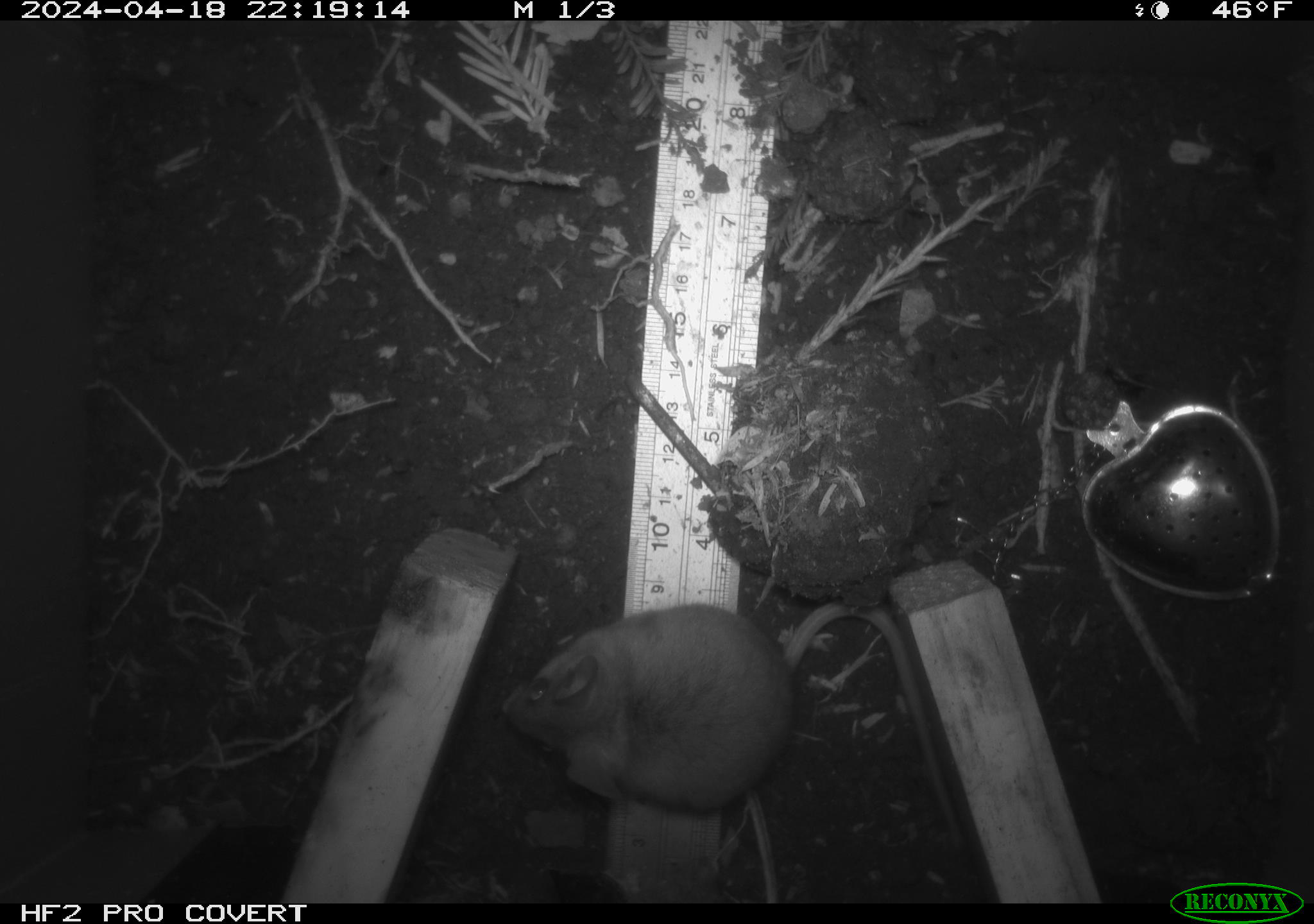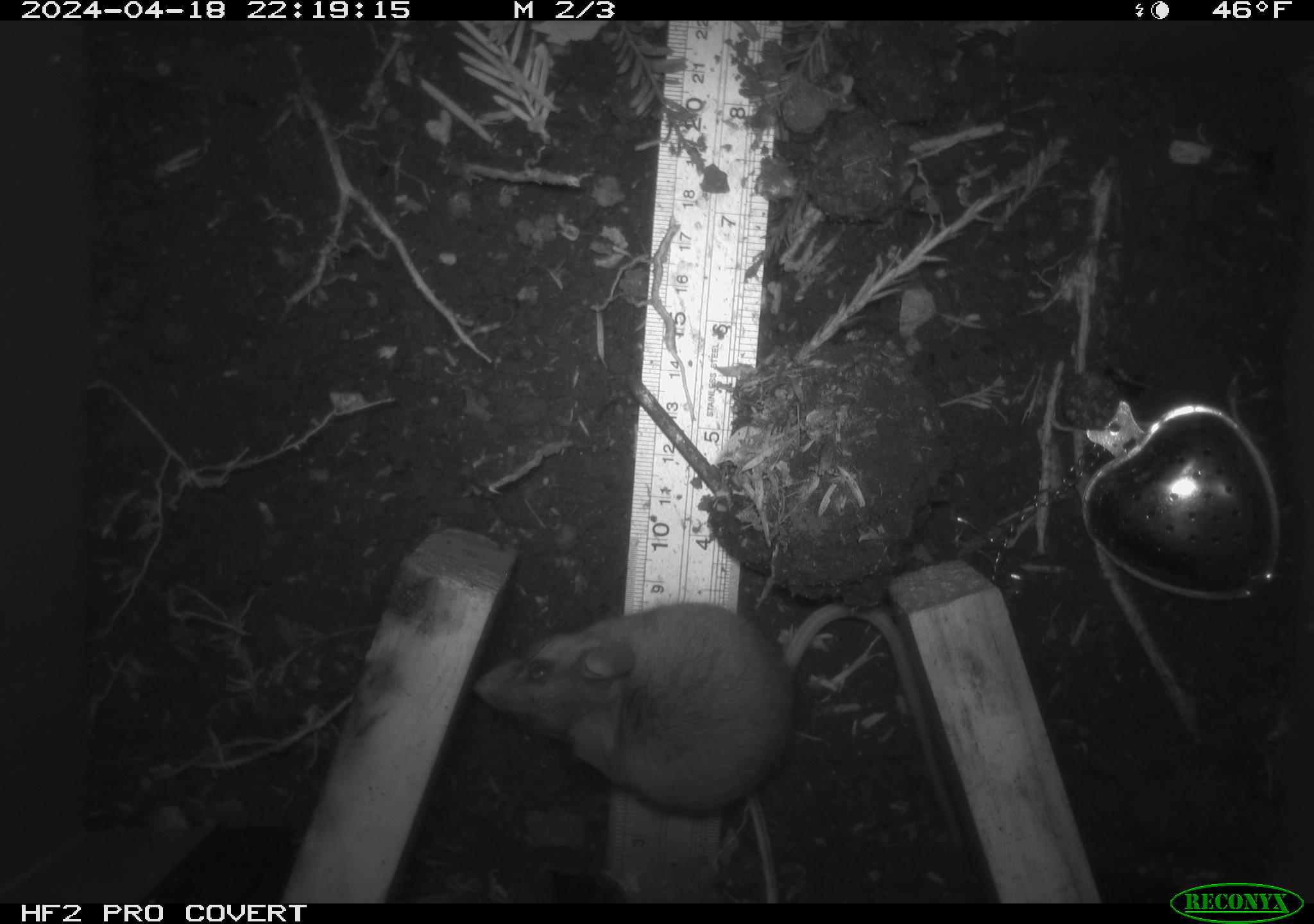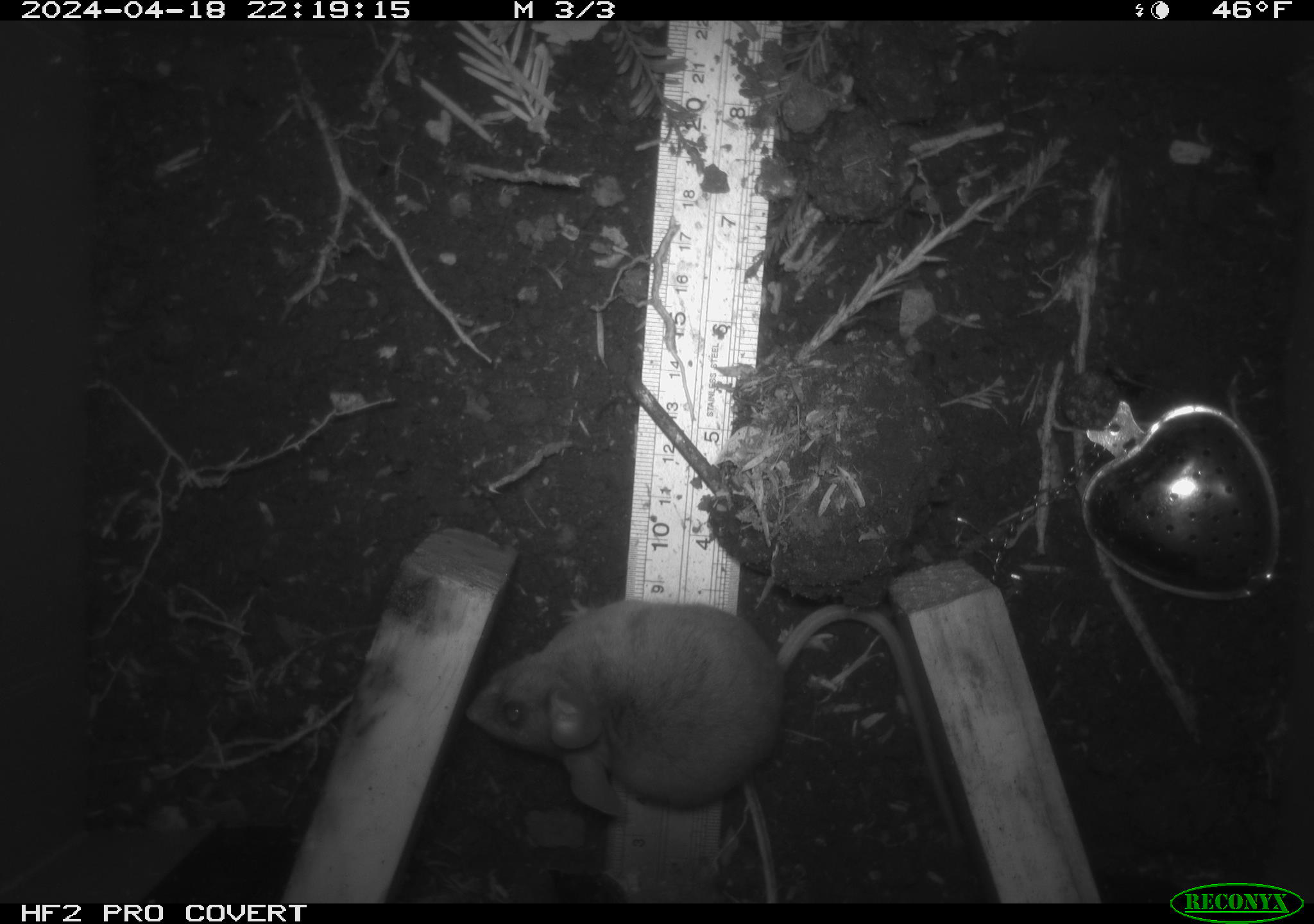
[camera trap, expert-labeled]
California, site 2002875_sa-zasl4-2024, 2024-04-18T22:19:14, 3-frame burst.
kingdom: Animalia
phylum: Chordata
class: Mammalia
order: Rodentia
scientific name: Rodentia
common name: rodent